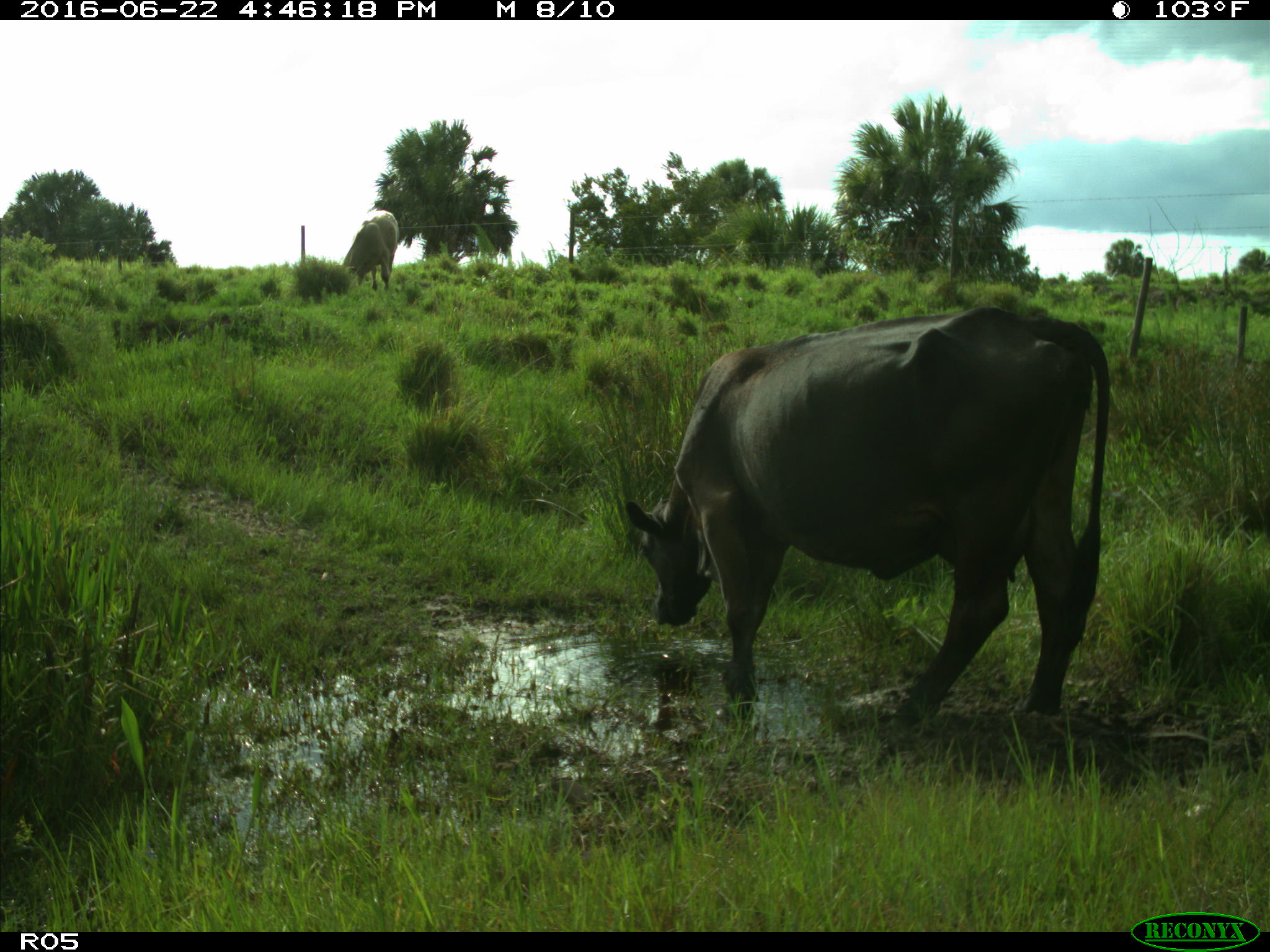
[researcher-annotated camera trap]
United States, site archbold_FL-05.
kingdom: Animalia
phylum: Chordata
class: Mammalia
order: Artiodactyla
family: Bovidae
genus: Bos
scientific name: Bos taurus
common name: domestic cow